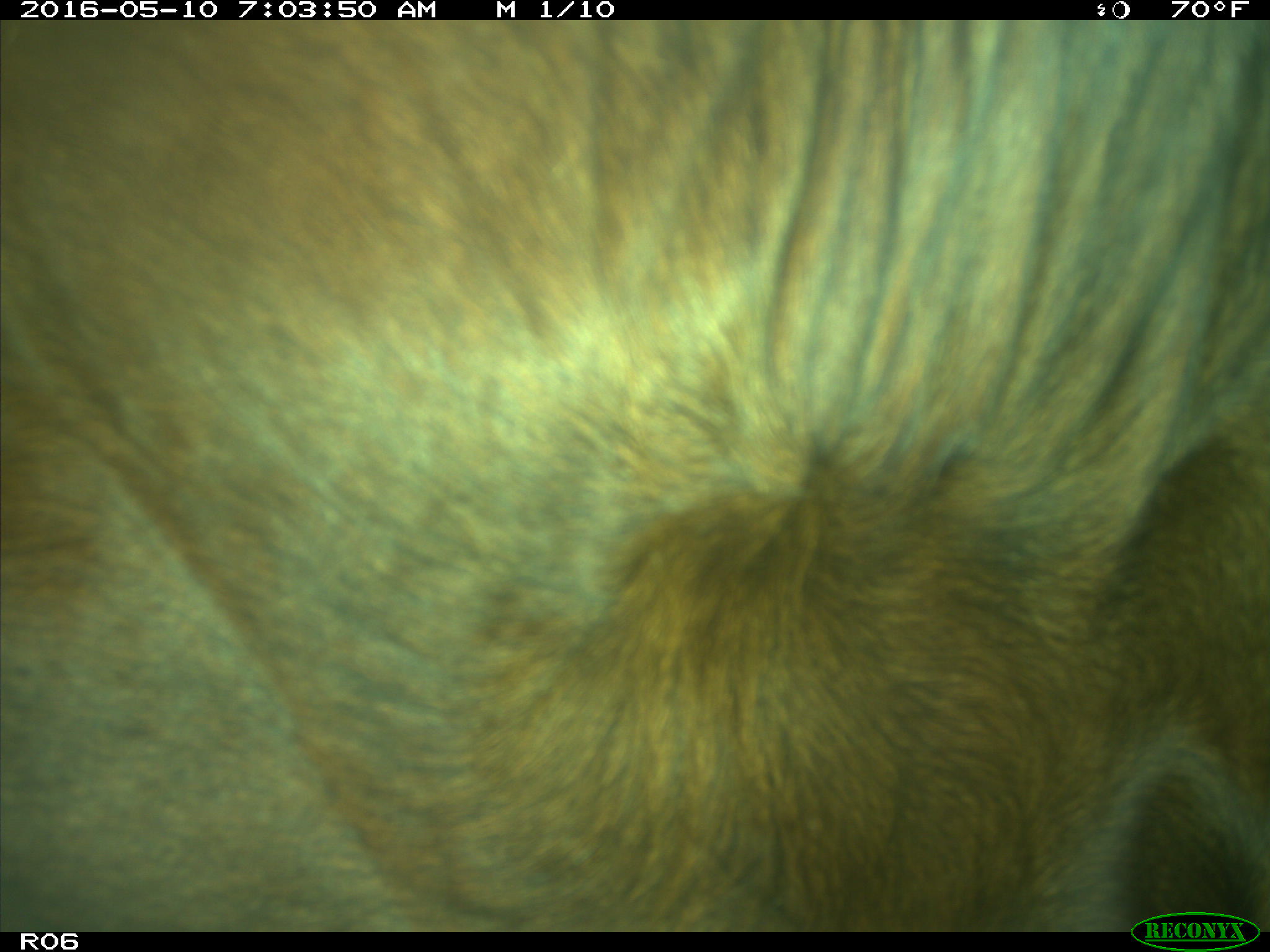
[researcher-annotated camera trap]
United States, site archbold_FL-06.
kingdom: Animalia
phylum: Chordata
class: Mammalia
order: Artiodactyla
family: Bovidae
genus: Bos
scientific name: Bos taurus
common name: domestic cow